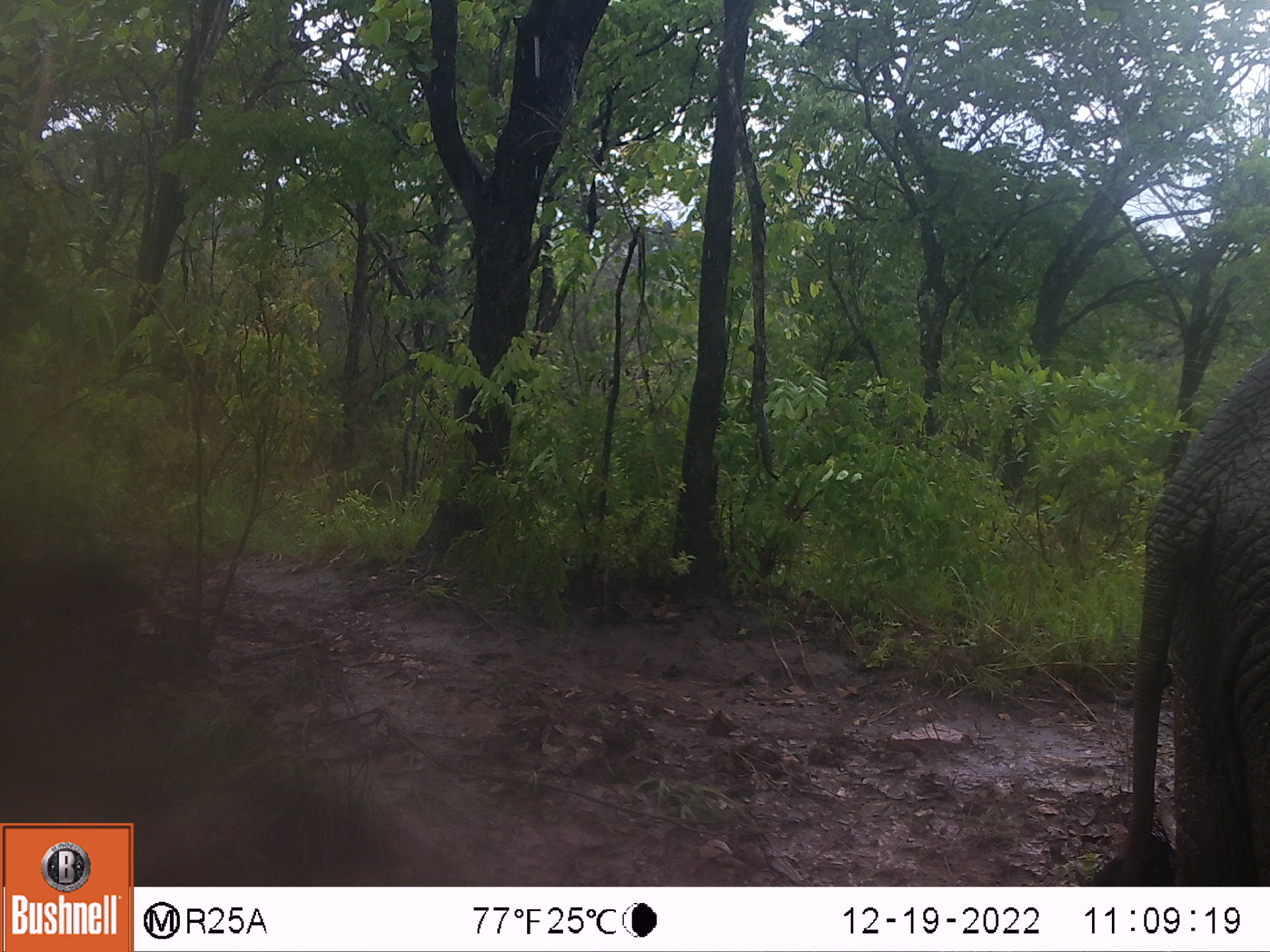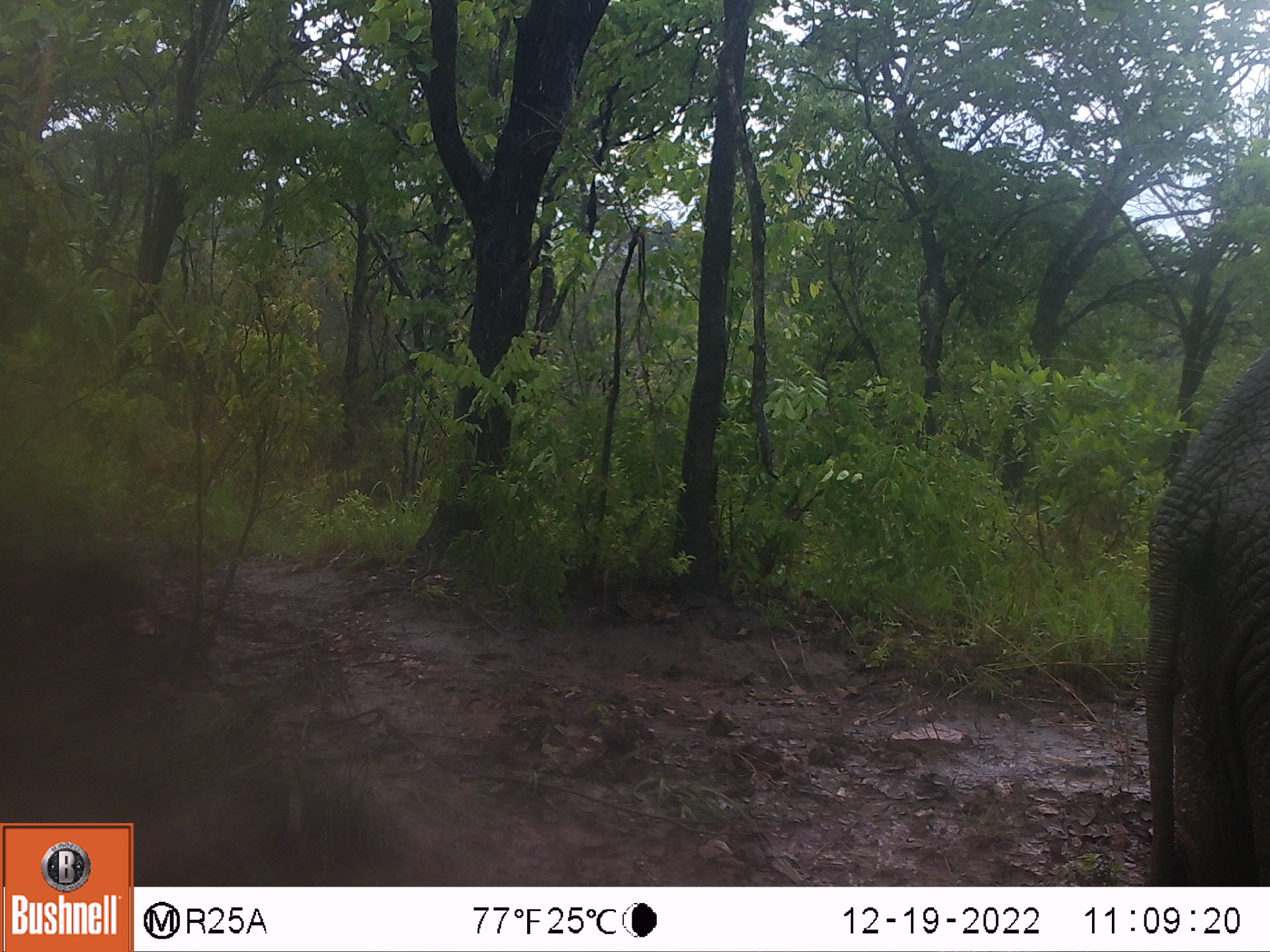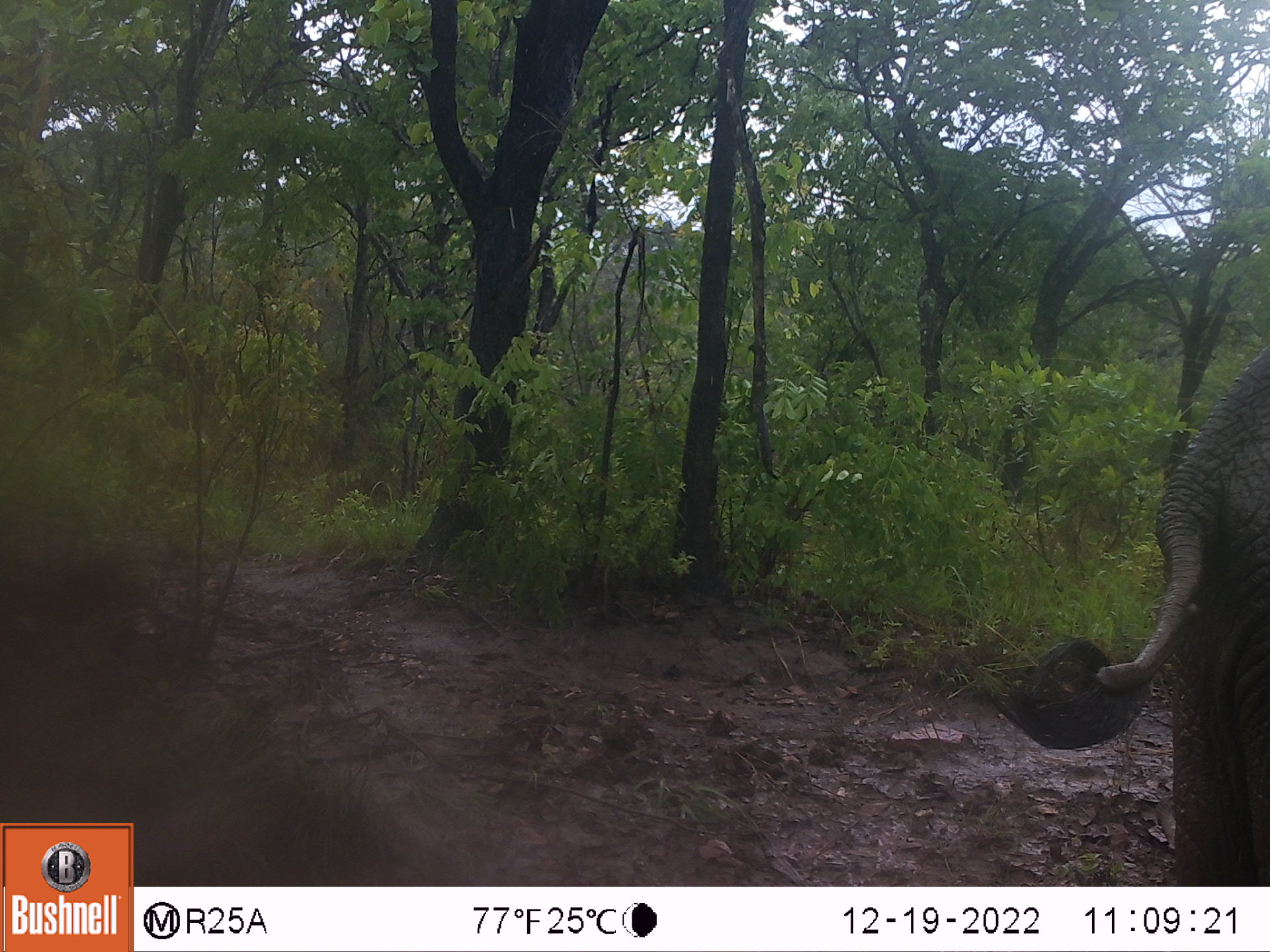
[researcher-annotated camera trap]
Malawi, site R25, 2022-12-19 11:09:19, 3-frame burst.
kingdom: Animalia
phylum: Chordata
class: Mammalia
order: Proboscidea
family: Elephantidae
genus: Loxodonta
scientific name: Loxodonta africana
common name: african savanna elephant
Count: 1.